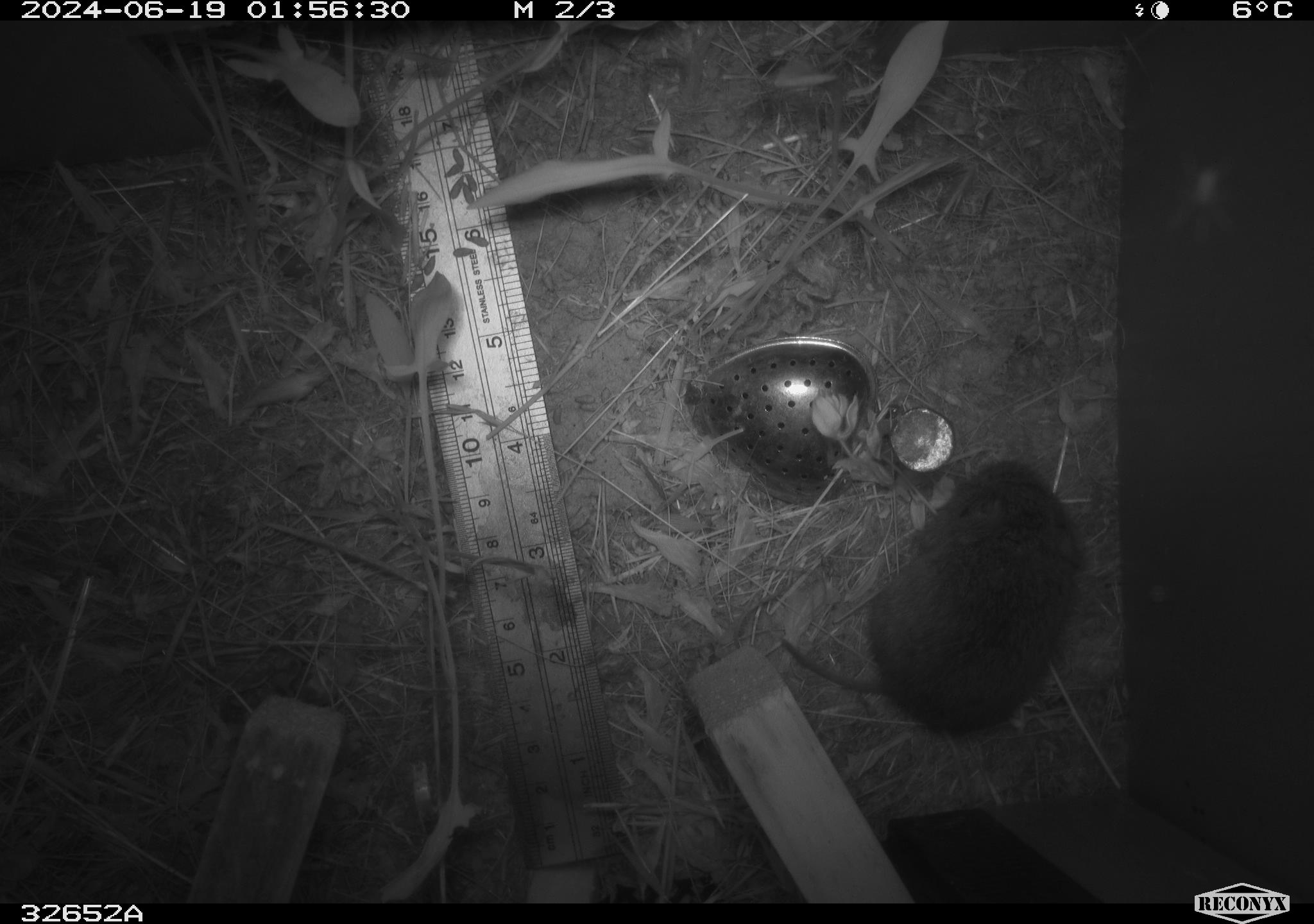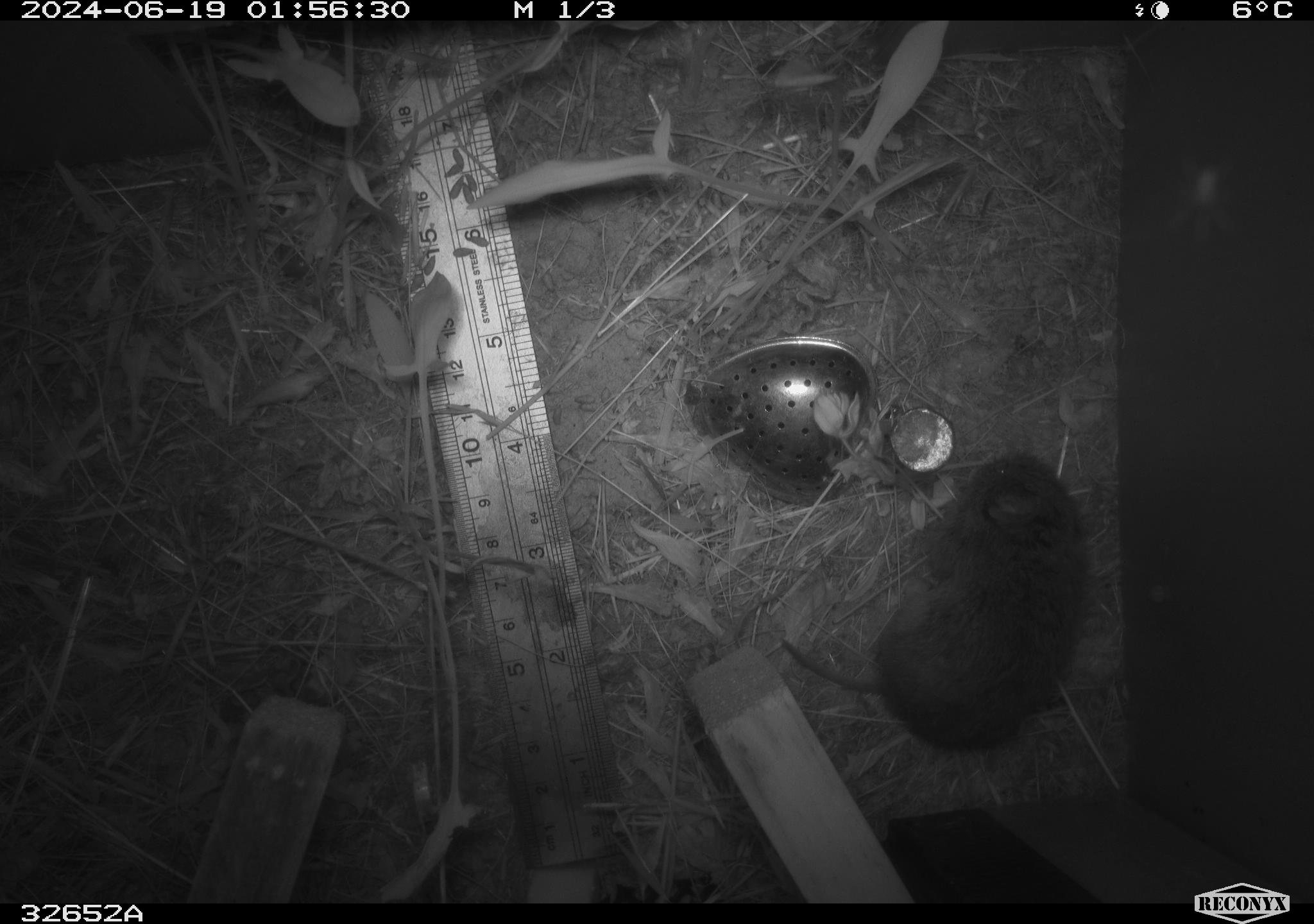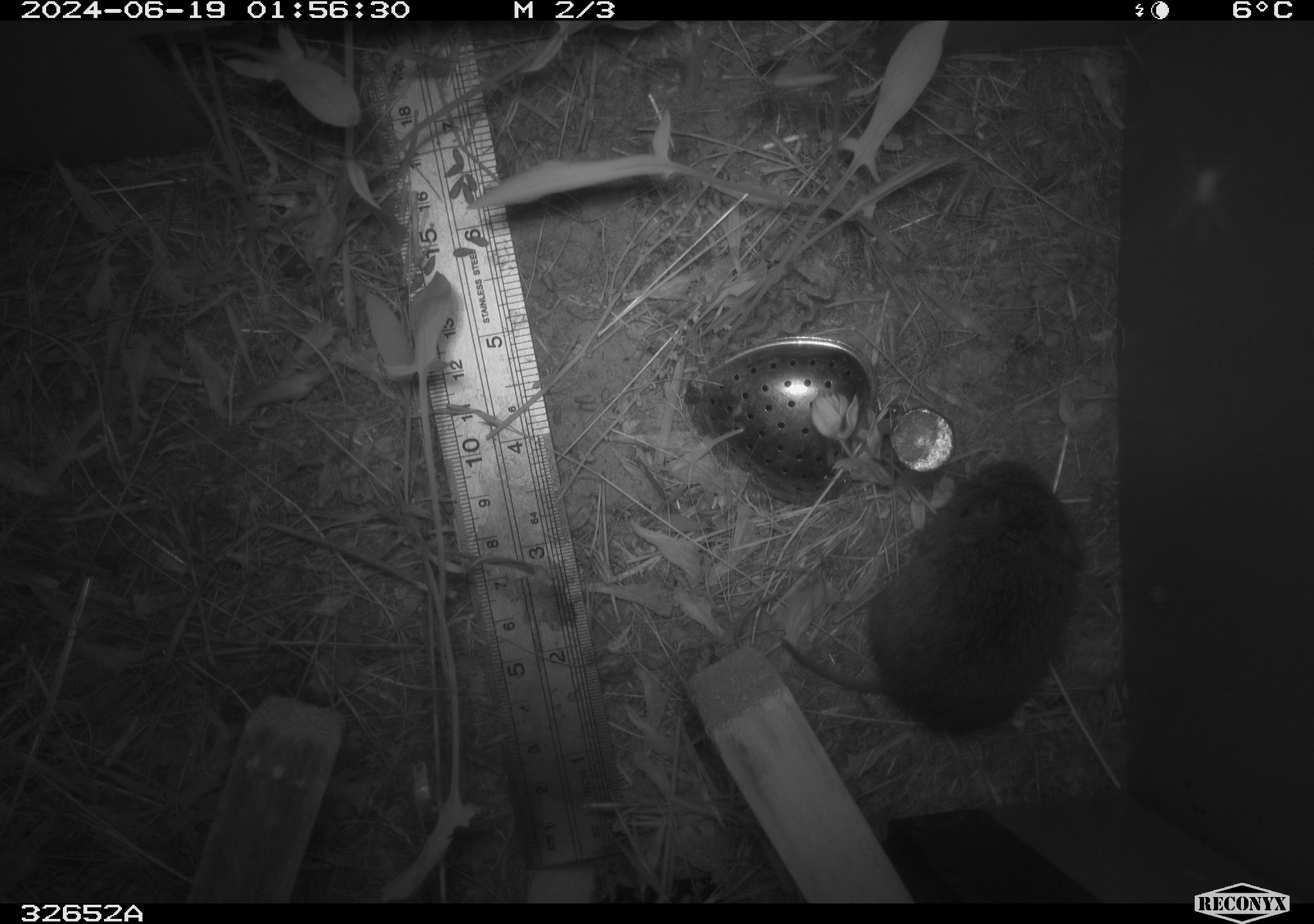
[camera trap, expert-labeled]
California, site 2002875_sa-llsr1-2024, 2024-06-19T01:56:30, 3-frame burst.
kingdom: Animalia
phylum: Chordata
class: Mammalia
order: Rodentia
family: Cricetidae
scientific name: Arvicolinae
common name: voles, lemmings, and muskrats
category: arvicolinae subfamily